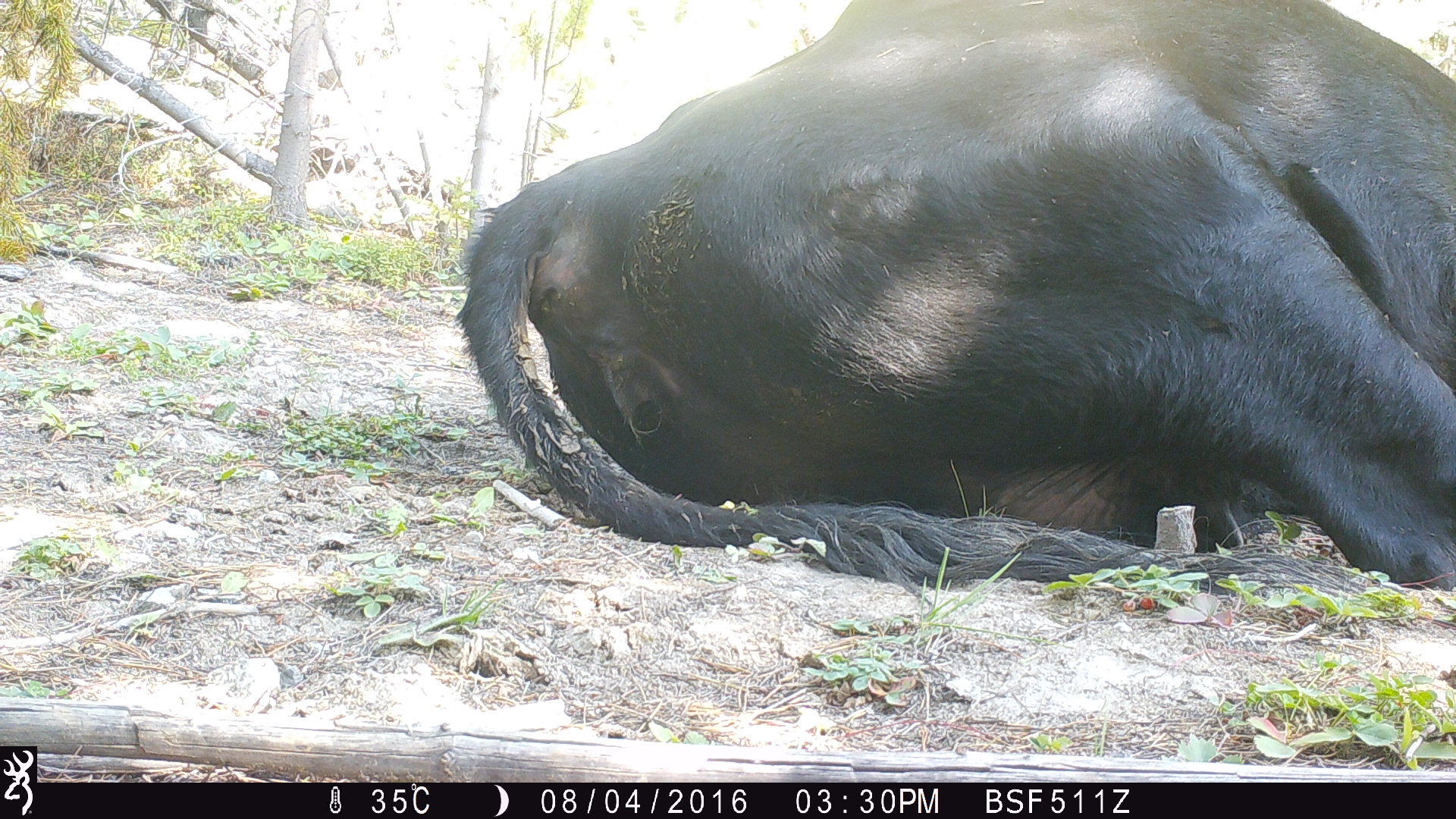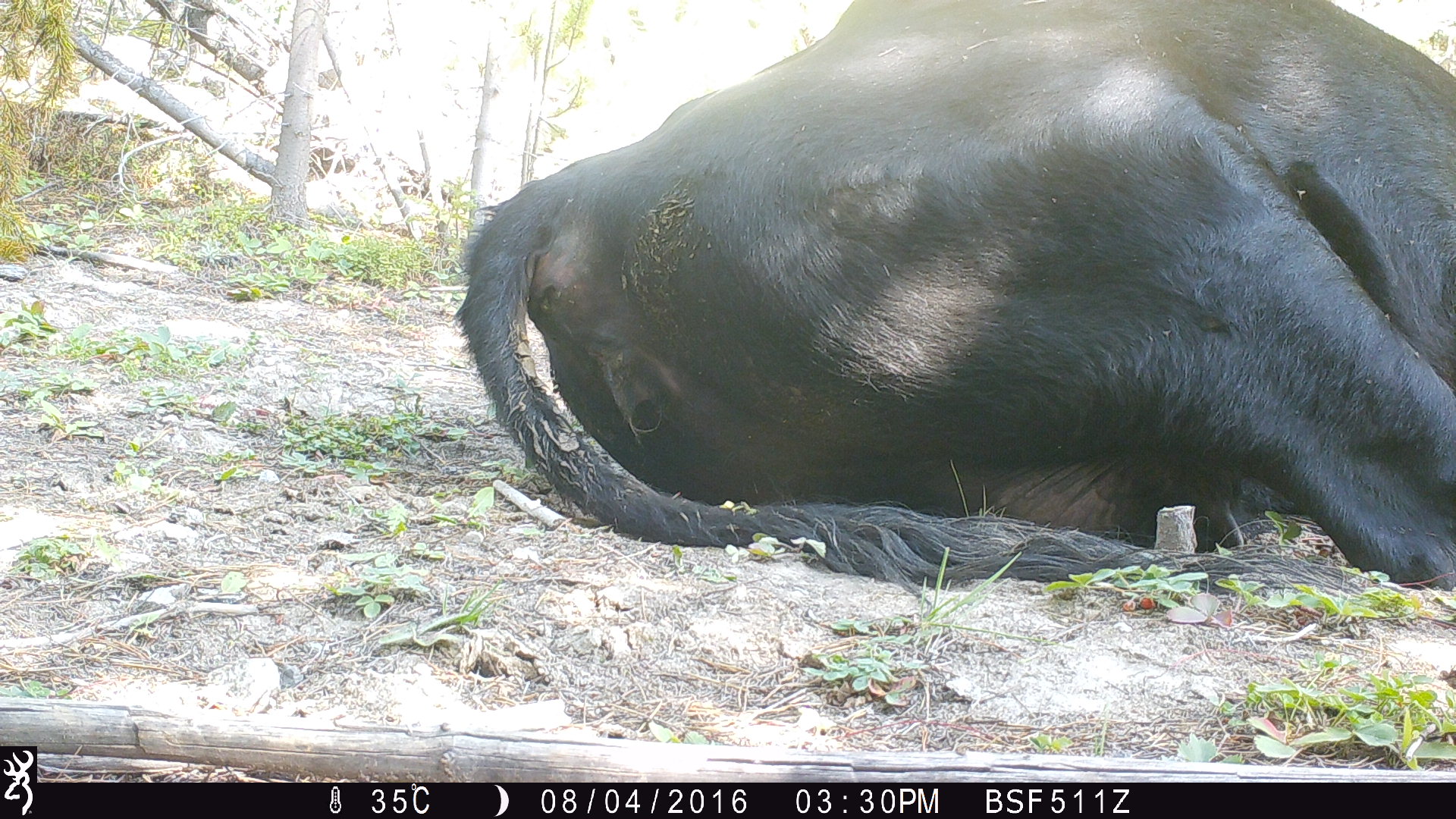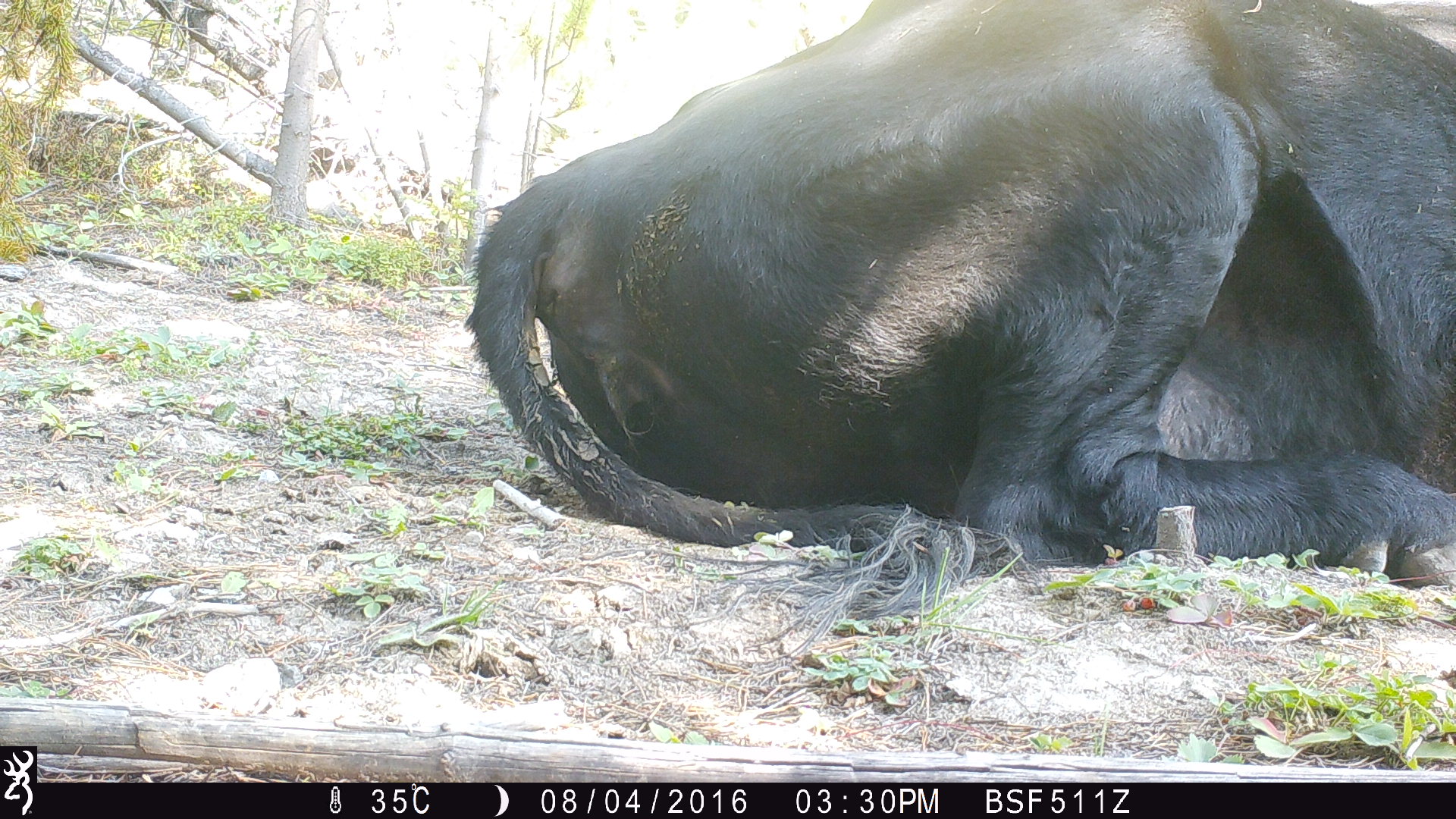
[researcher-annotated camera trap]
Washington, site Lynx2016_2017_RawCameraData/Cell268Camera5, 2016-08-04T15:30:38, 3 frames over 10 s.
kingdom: Animalia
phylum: Chordata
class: Mammalia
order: Artiodactyla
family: Bovidae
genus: Bos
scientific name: Bos taurus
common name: domestic cattle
Domestic cattle (Bos taurus). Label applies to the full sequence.